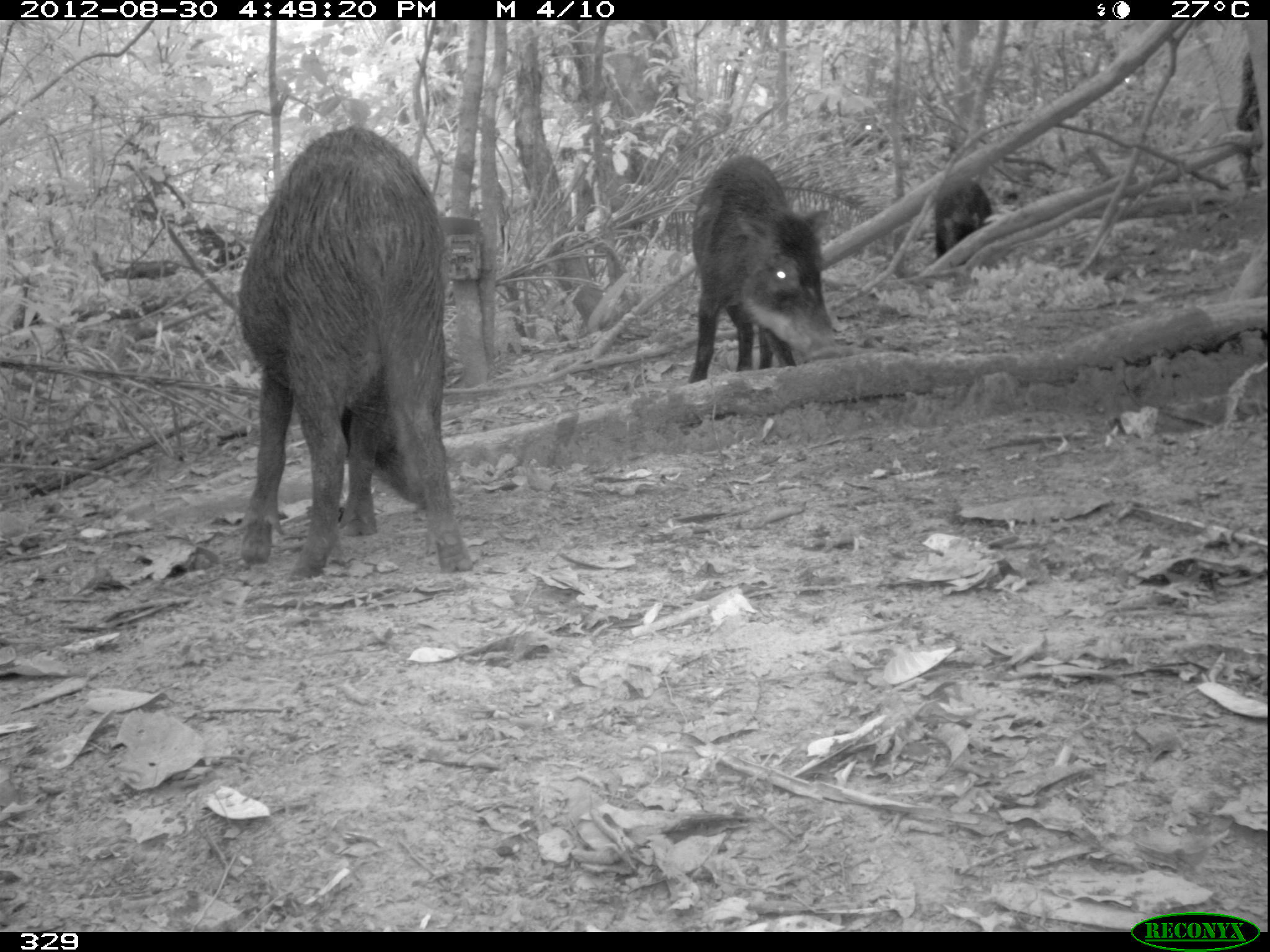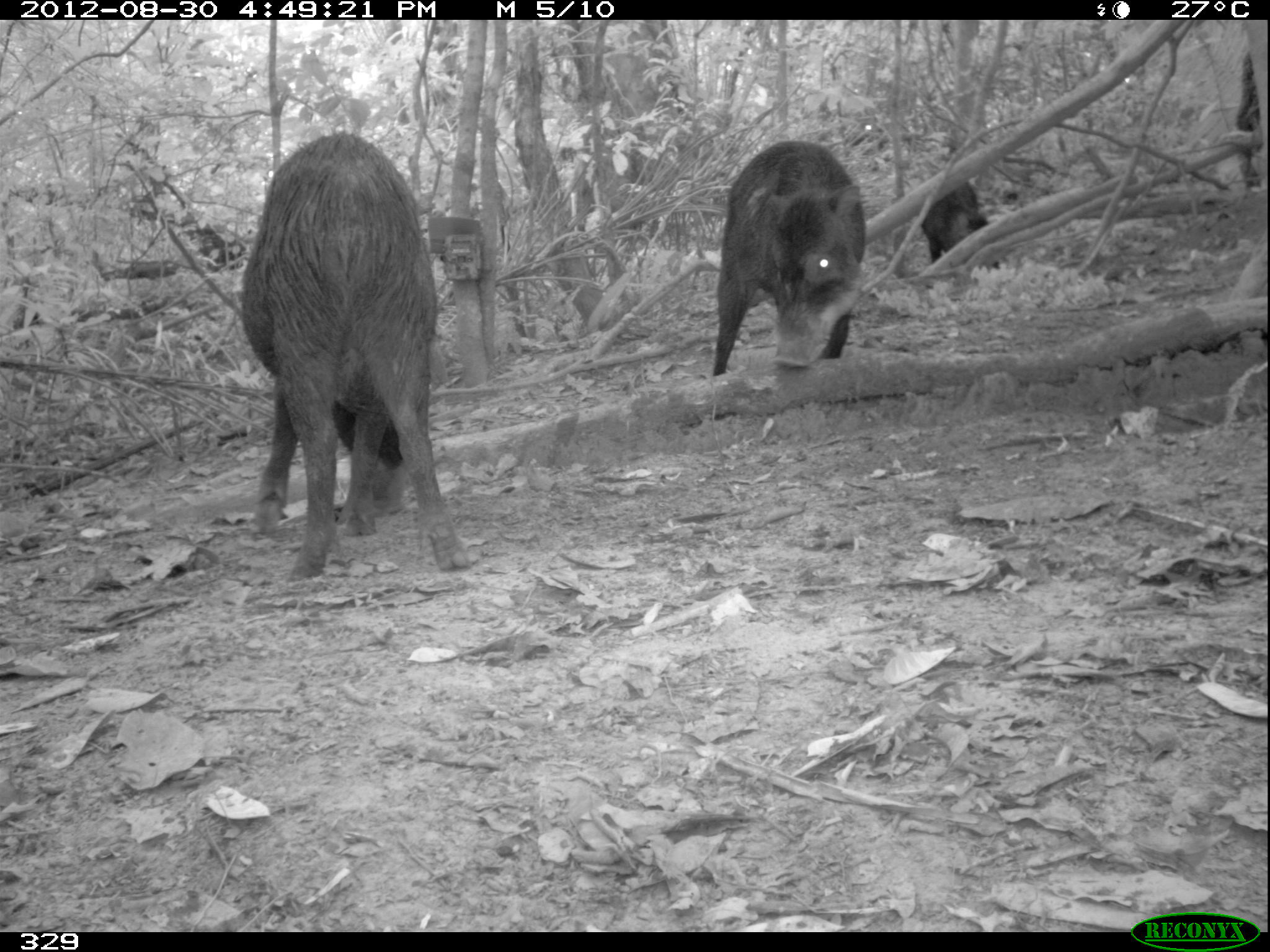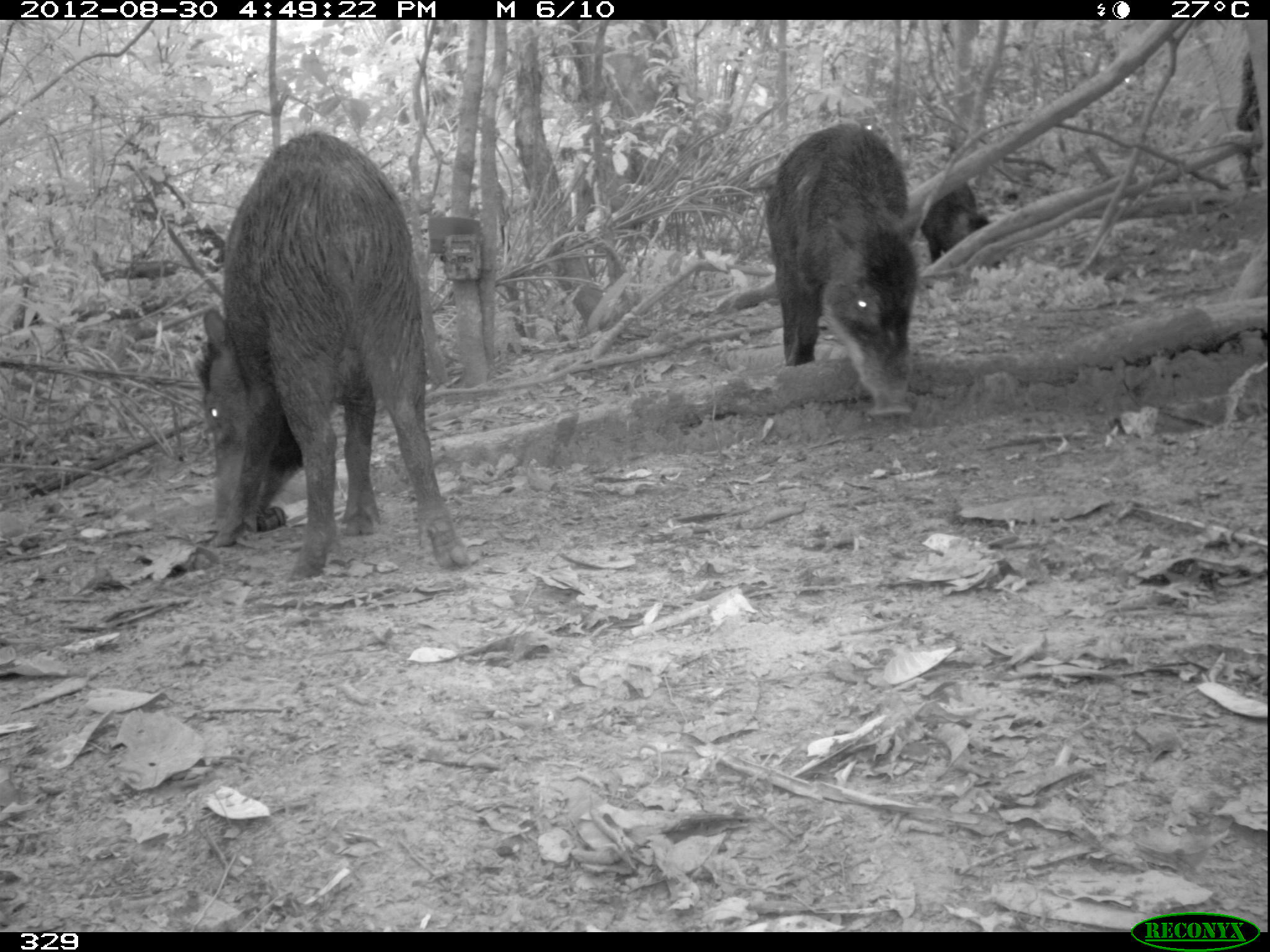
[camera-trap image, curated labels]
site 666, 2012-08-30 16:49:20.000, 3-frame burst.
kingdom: Animalia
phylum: Chordata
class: Mammalia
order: Artiodactyla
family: Tayassuidae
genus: Tayassu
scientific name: Tayassu pecari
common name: white-lipped peccary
Tayassu pecari (white-lipped peccary).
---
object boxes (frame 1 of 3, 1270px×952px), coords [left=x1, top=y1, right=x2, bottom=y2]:
tayassu pecari: [left=236, top=123, right=473, bottom=582]; [left=688, top=153, right=842, bottom=383]; [left=934, top=177, right=1001, bottom=288]; [left=1232, top=51, right=1262, bottom=197]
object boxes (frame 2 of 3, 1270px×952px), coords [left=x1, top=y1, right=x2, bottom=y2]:
tayassu pecari: [left=242, top=131, right=472, bottom=582]; [left=712, top=139, right=867, bottom=375]; [left=921, top=179, right=1001, bottom=270]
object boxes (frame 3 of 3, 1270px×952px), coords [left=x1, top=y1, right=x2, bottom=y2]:
tayassu pecari: [left=192, top=126, right=472, bottom=584]; [left=759, top=121, right=946, bottom=428]; [left=932, top=170, right=1006, bottom=271]